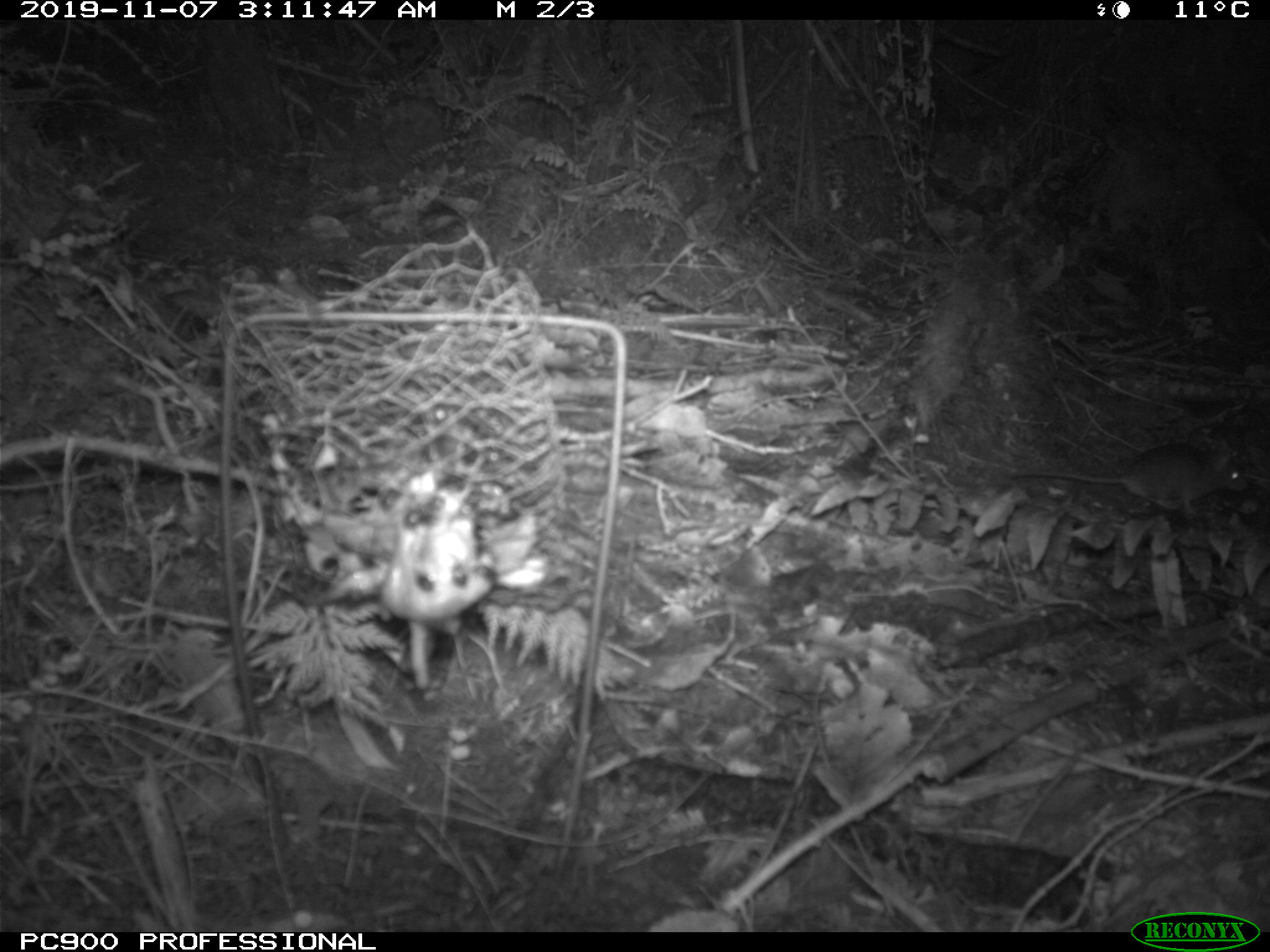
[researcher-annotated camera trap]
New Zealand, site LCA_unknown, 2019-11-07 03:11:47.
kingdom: Animalia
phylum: Chordata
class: Mammalia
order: Rodentia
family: Muridae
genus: Rattus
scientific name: Rattus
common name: rat